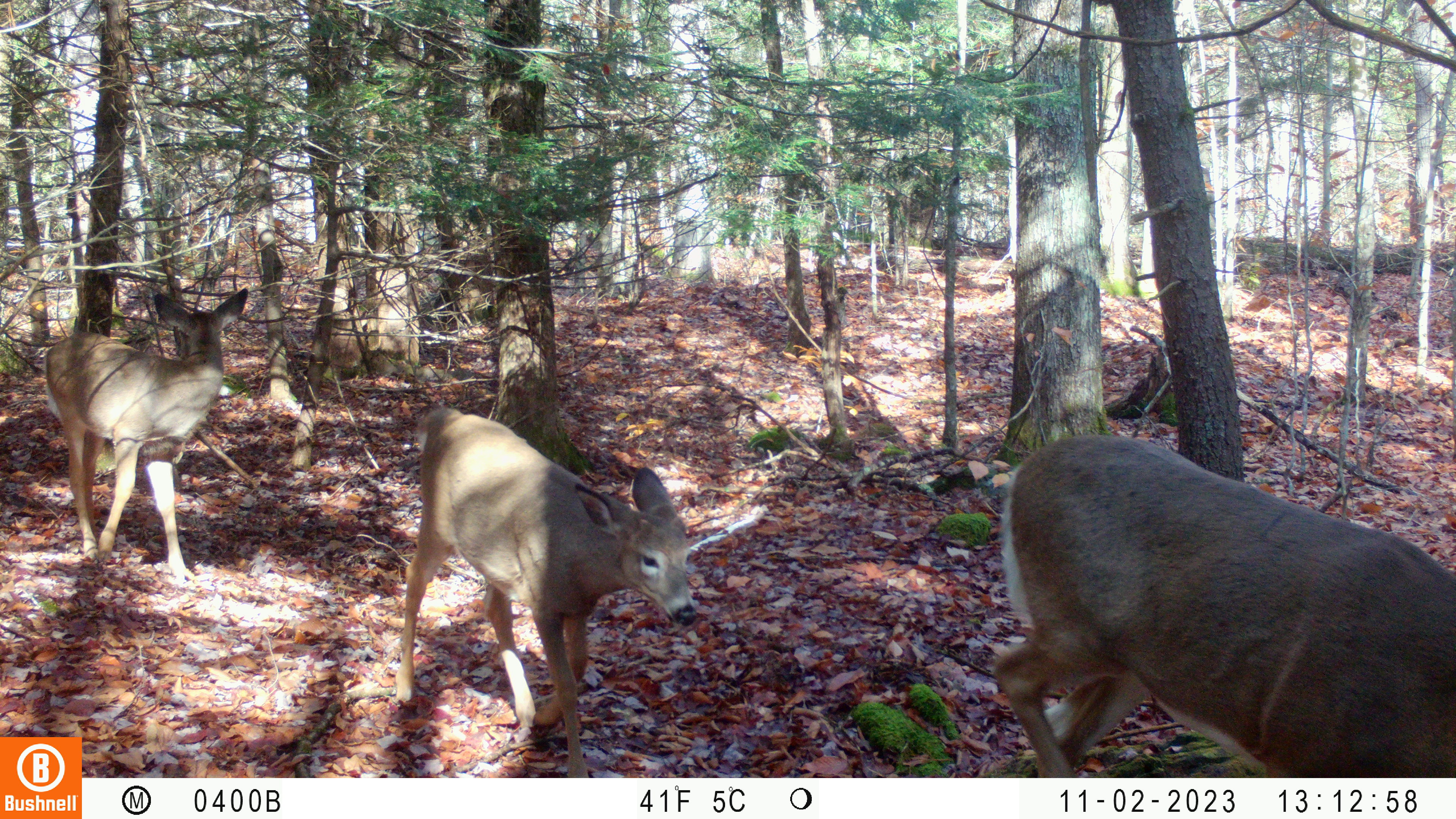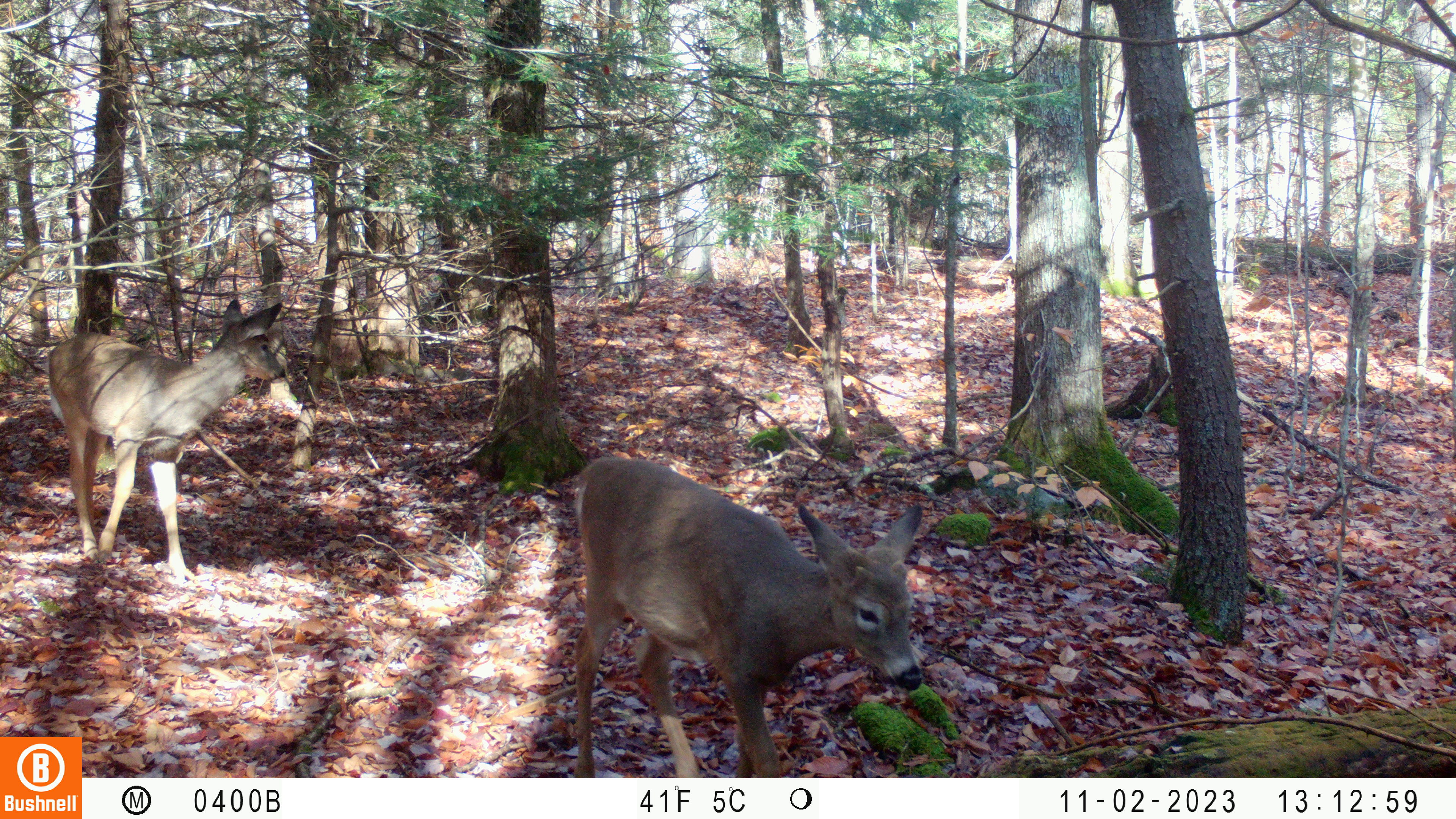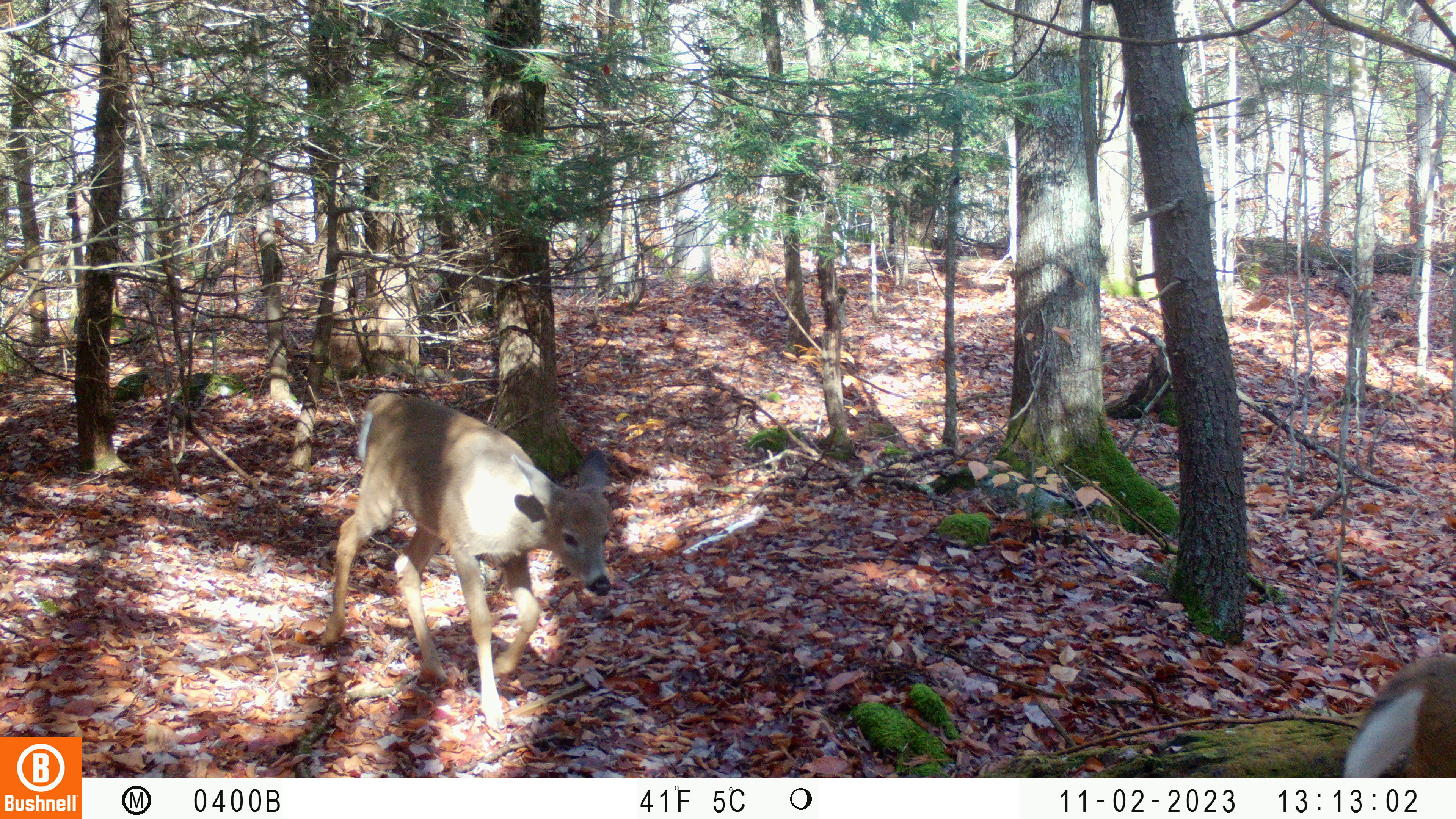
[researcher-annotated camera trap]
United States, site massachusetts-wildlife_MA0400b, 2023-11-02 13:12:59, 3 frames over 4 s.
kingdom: Animalia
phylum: Chordata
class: Mammalia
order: Artiodactyla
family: Cervidae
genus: Odocoileus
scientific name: Odocoileus virginianus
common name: white-tailed deer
White-tailed deer (Odocoileus virginianus).